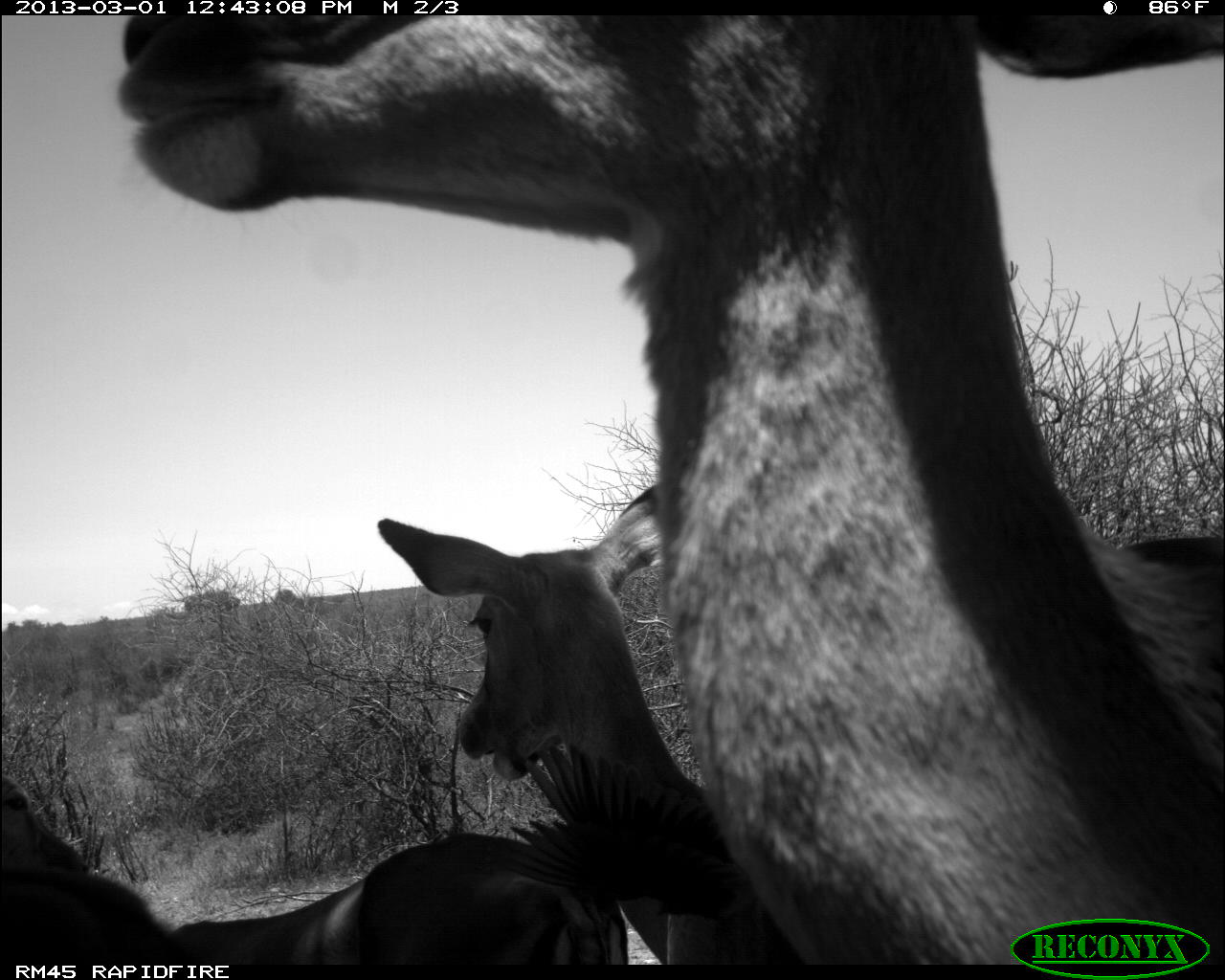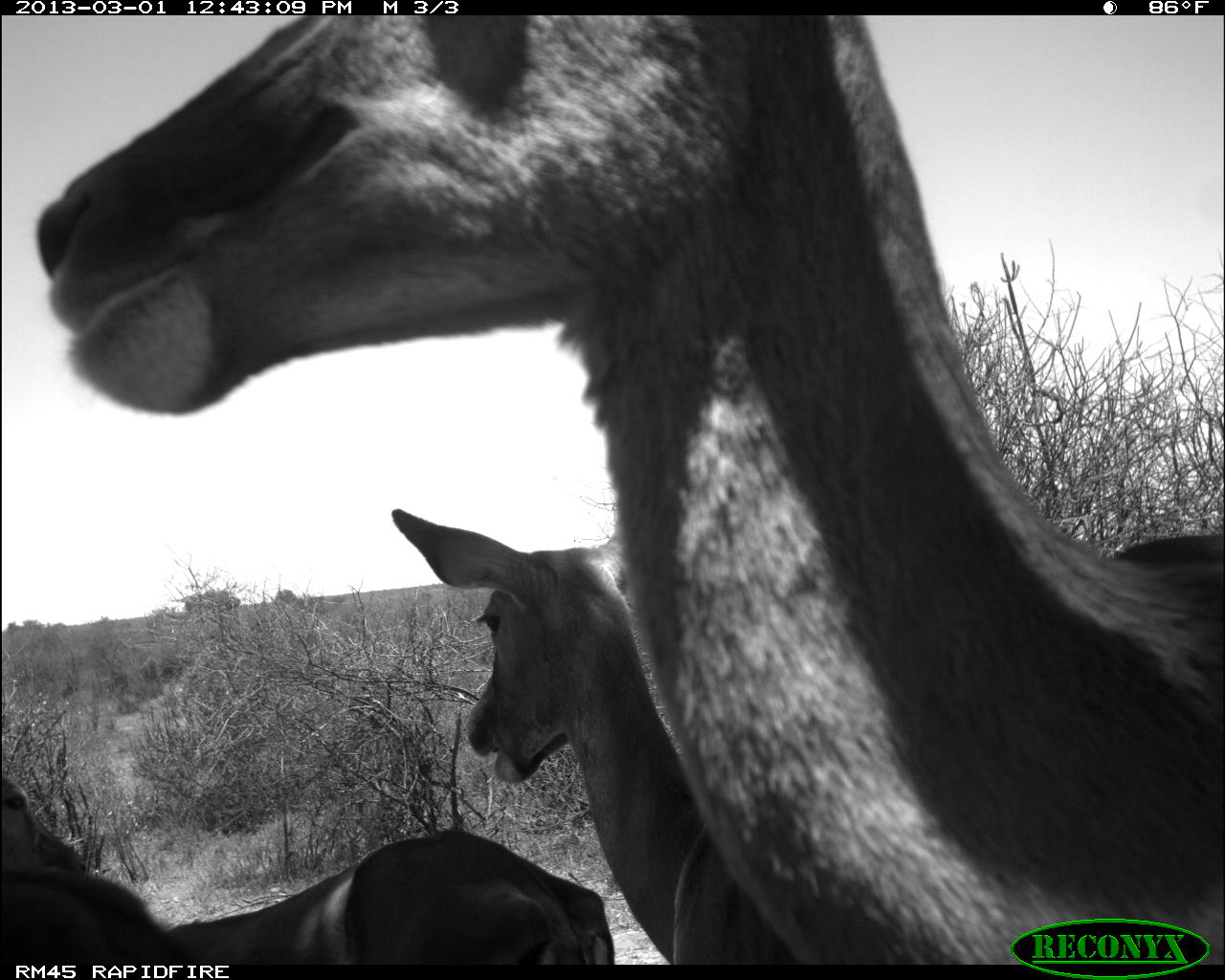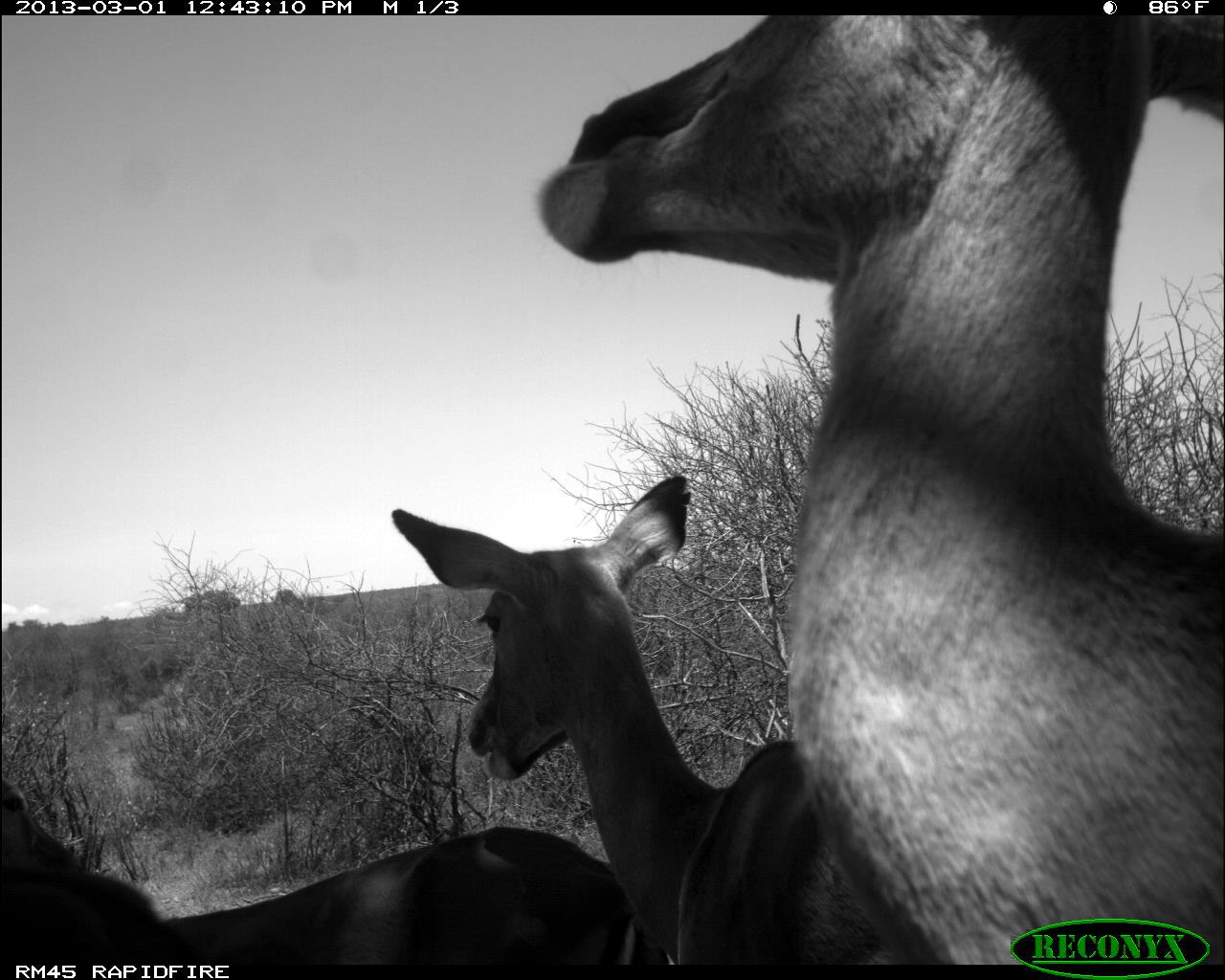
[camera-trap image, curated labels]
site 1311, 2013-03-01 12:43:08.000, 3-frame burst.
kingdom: Animalia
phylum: Chordata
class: Mammalia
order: Artiodactyla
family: Bovidae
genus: Aepyceros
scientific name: Aepyceros melampus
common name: impala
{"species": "Aepyceros melampus (impala)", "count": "4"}